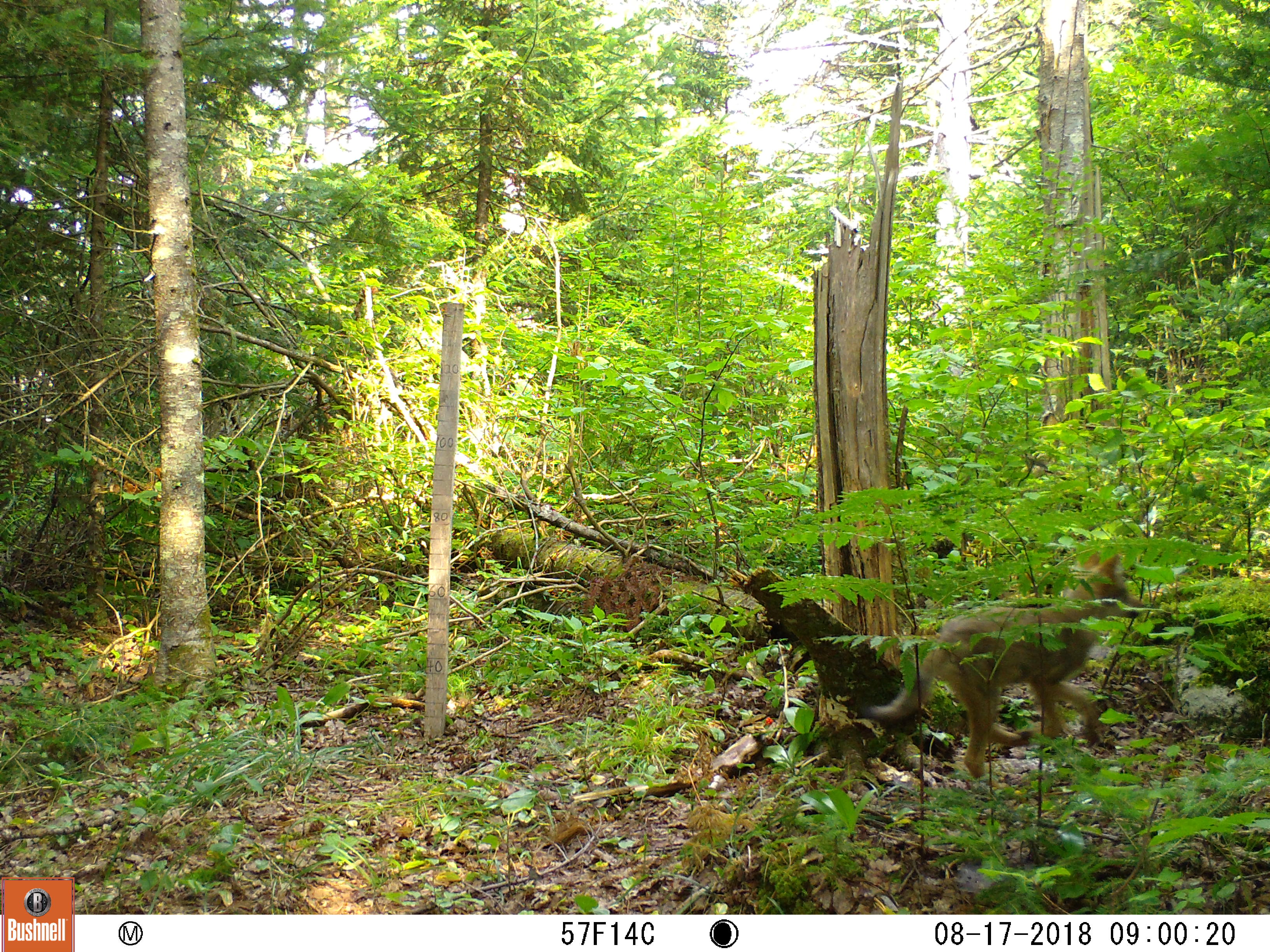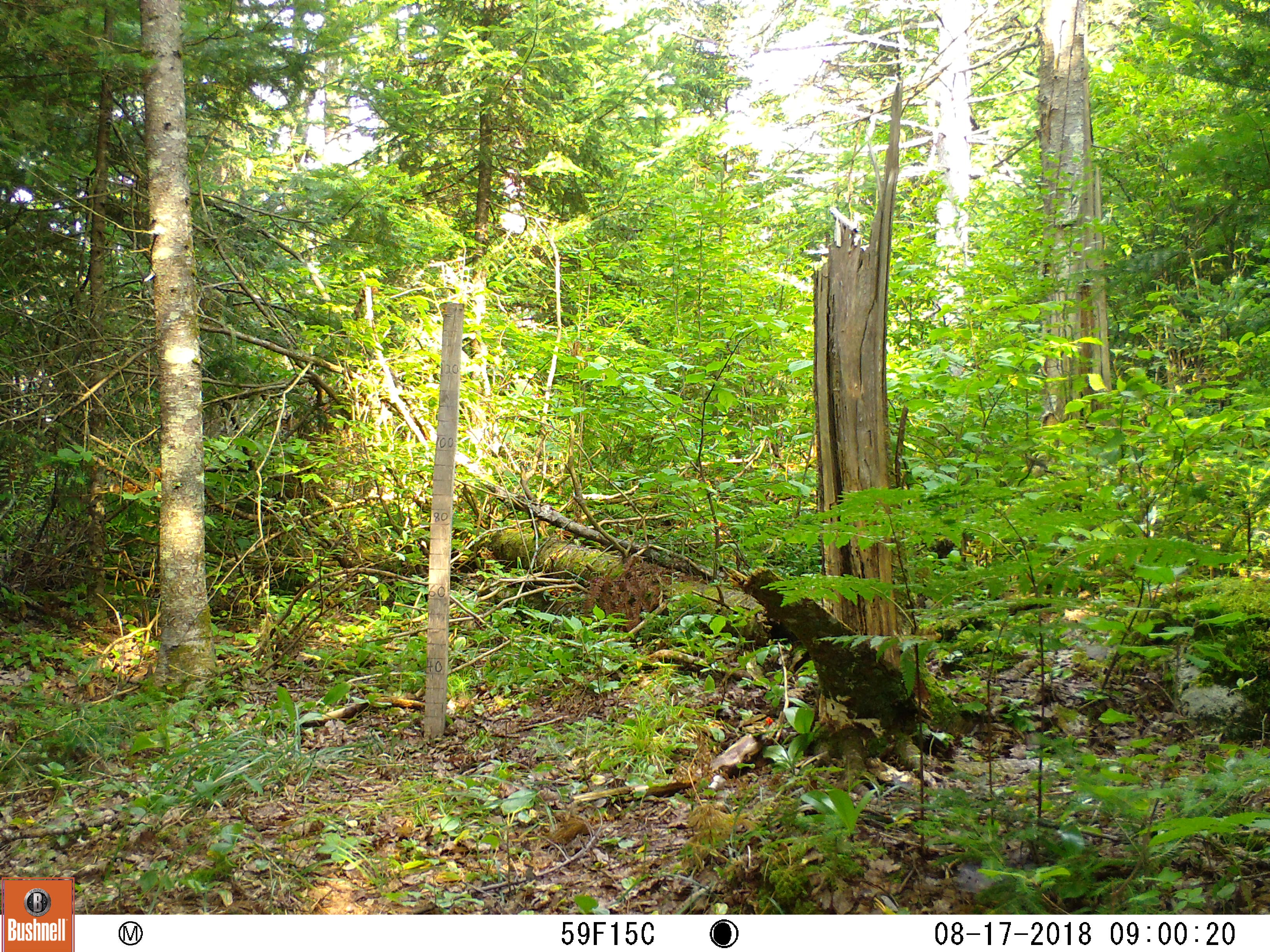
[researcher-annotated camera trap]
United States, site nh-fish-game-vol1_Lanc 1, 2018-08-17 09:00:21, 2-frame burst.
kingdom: Animalia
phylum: Chordata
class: Mammalia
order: Carnivora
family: Canidae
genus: Canis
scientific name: Canis latrans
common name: coyote